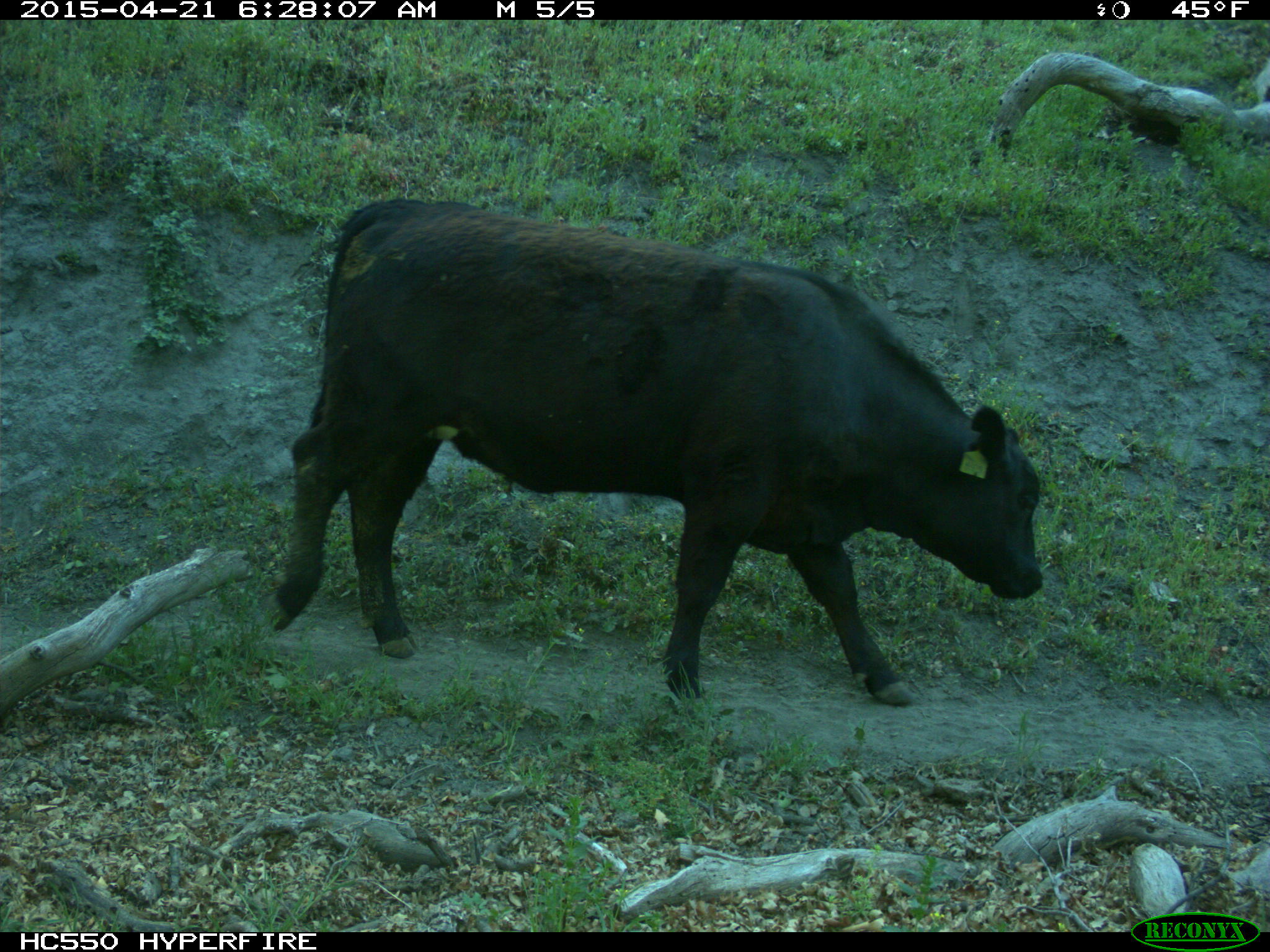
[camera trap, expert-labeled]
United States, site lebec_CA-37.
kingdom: Animalia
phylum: Chordata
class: Mammalia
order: Artiodactyla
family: Bovidae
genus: Bos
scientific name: Bos taurus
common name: domestic cow